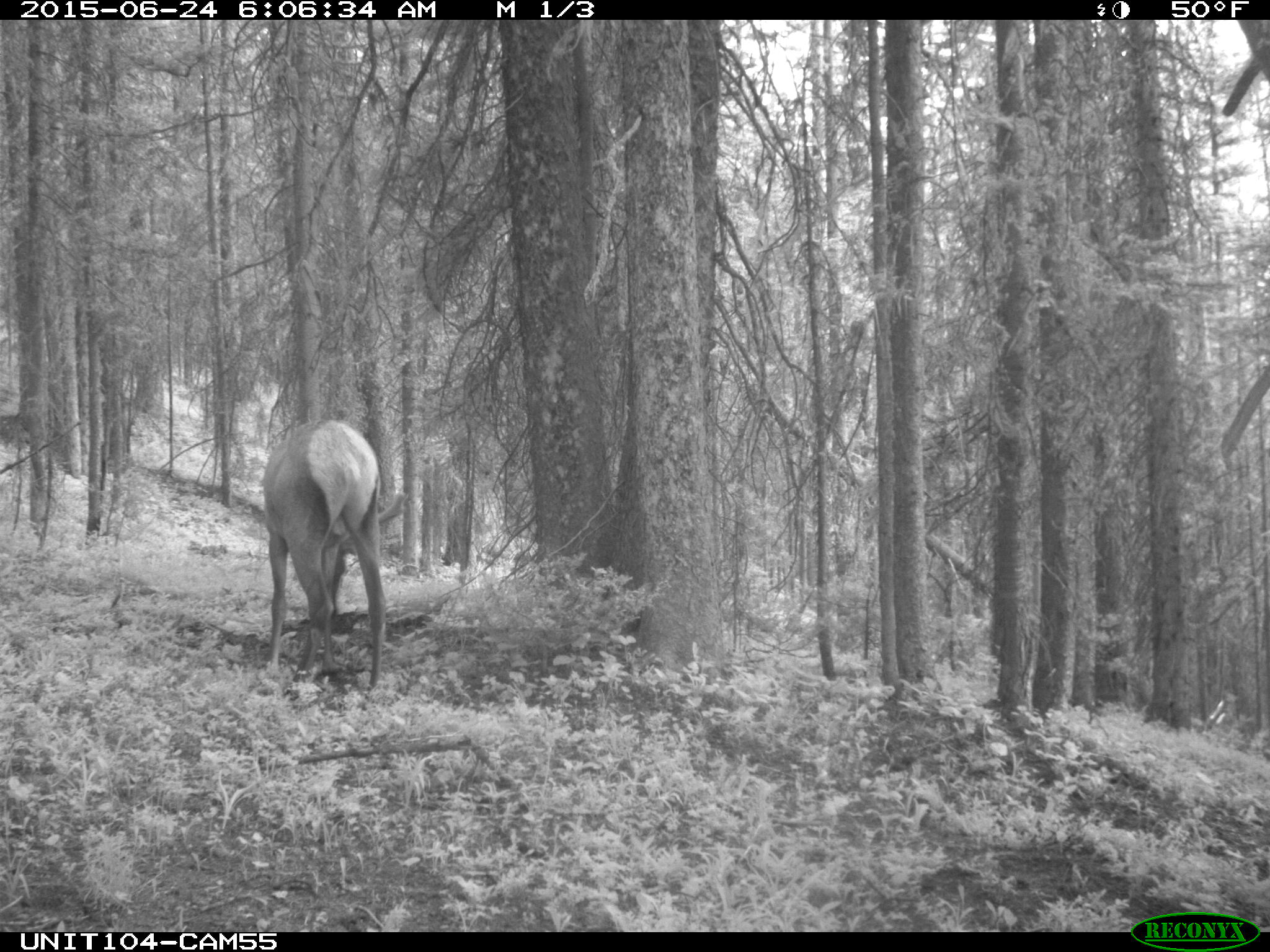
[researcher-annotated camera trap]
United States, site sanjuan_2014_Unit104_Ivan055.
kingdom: Animalia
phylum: Chordata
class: Mammalia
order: Artiodactyla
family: Cervidae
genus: Cervus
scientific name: Cervus elaphus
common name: red deer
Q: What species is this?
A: Cervus elaphus (red deer).